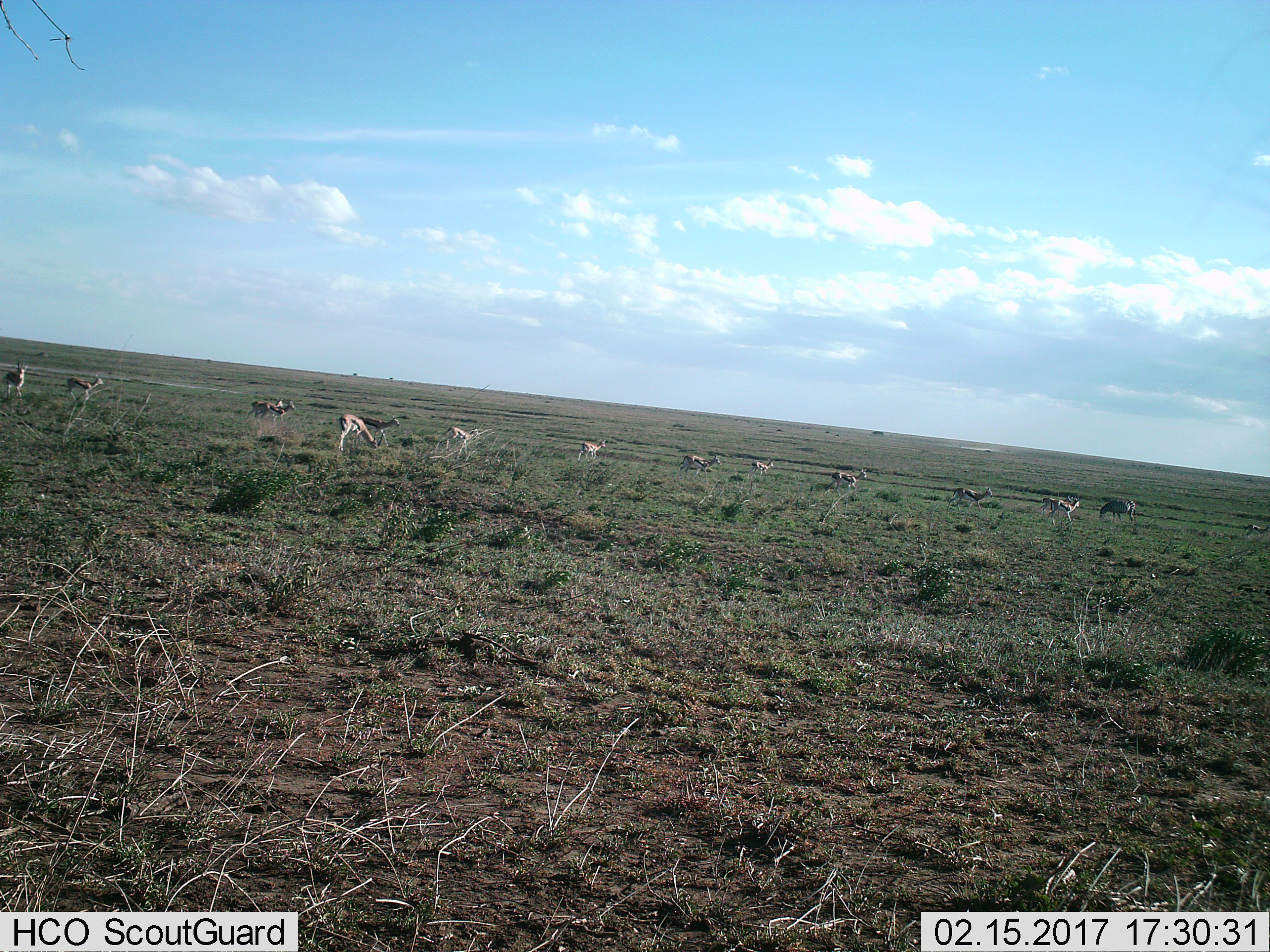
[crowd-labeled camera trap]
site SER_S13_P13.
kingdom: Animalia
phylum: Chordata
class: Mammalia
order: Artiodactyla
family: Bovidae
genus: Eudorcas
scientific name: Eudorcas thomsonii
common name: thomson's gazelle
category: gazellethomsons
Gazellethomsons (thomson's gazelle) (Eudorcas thomsonii), count 11-50. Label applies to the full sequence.